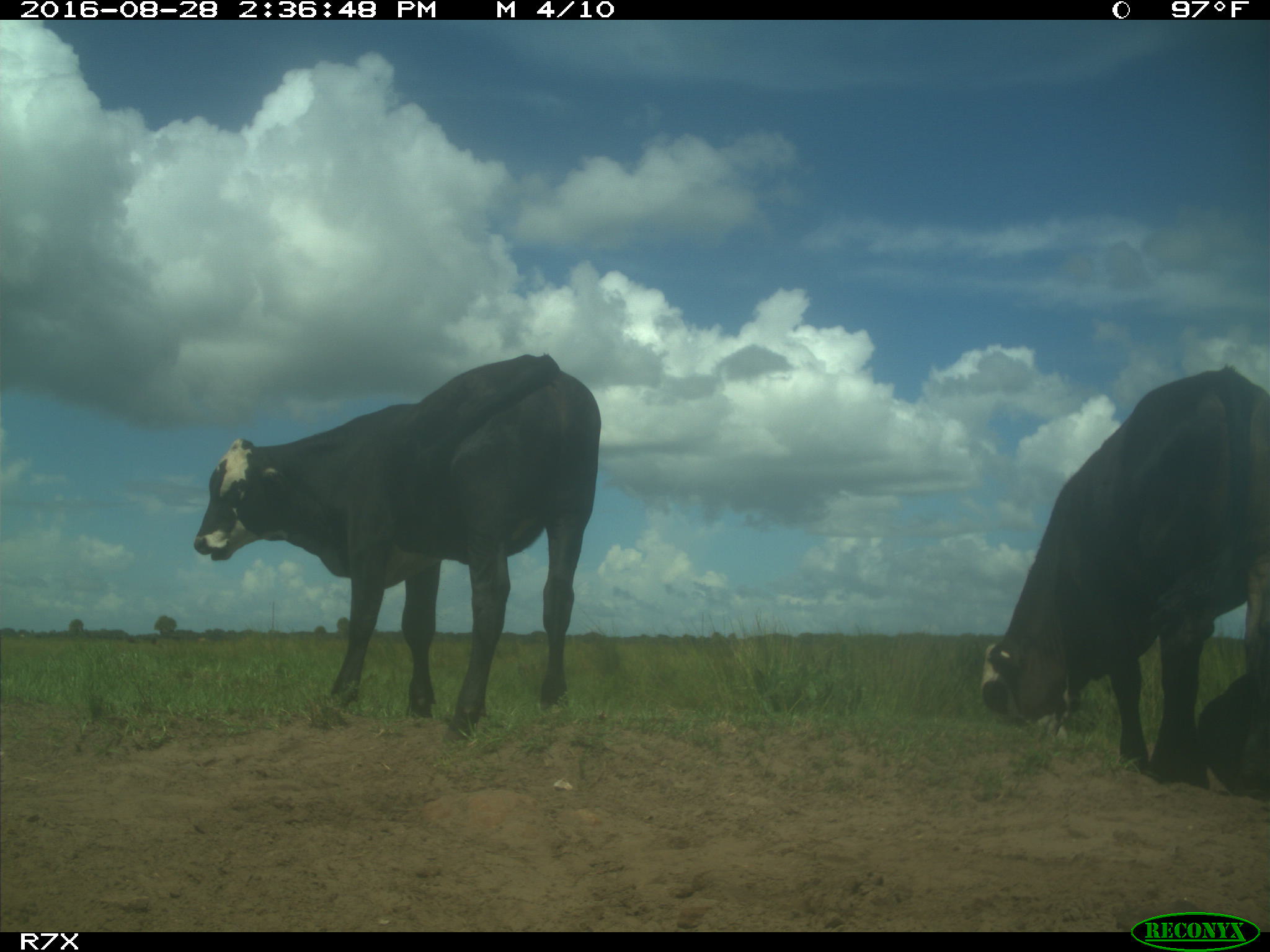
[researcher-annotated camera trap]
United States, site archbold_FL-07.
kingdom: Animalia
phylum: Chordata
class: Mammalia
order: Artiodactyla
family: Bovidae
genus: Bos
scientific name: Bos taurus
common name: domestic cow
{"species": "Bos taurus (domestic cow)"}